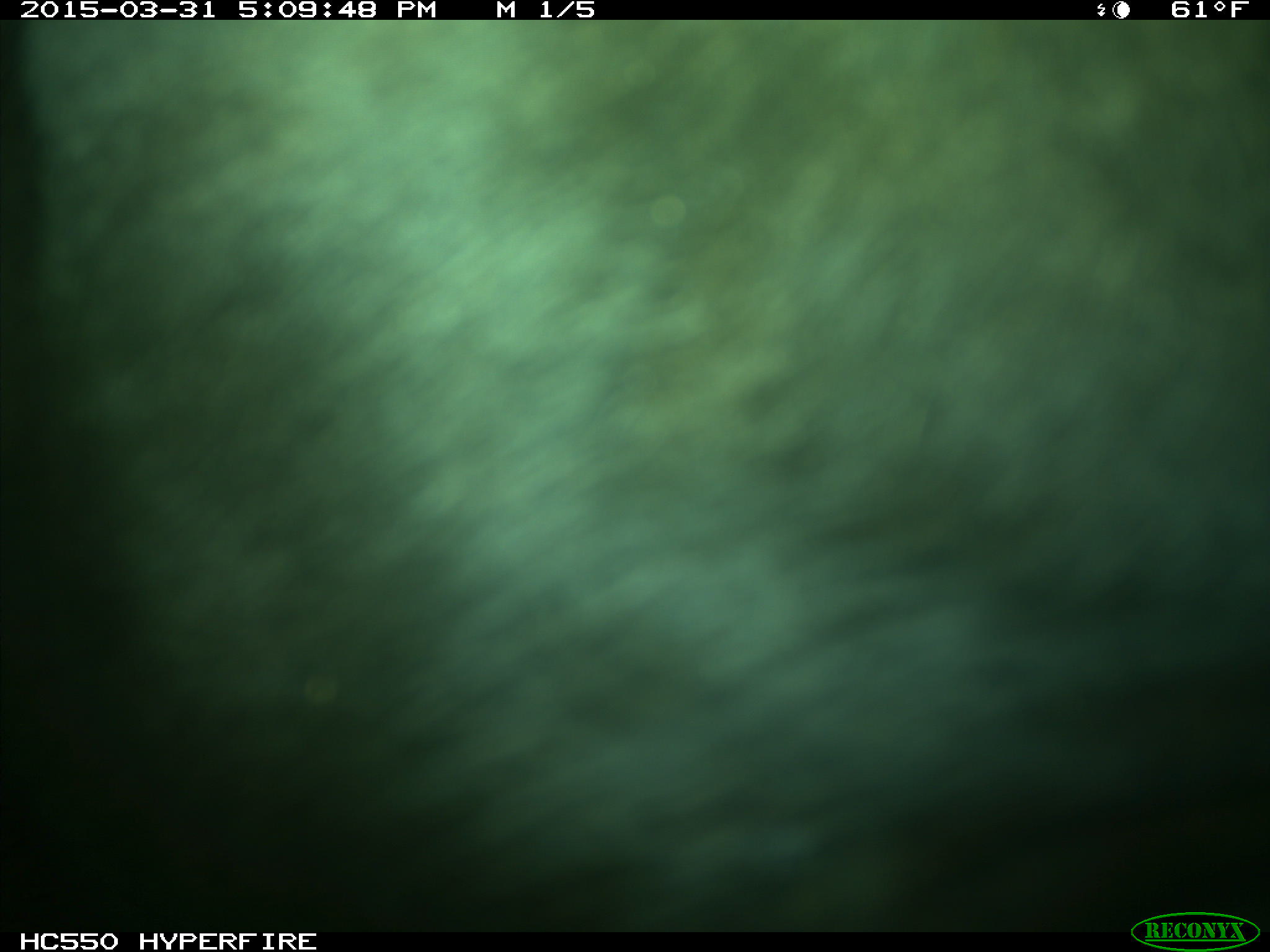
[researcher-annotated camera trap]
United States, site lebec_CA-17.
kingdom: Animalia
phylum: Chordata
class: Mammalia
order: Artiodactyla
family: Bovidae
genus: Bos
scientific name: Bos taurus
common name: domestic cow